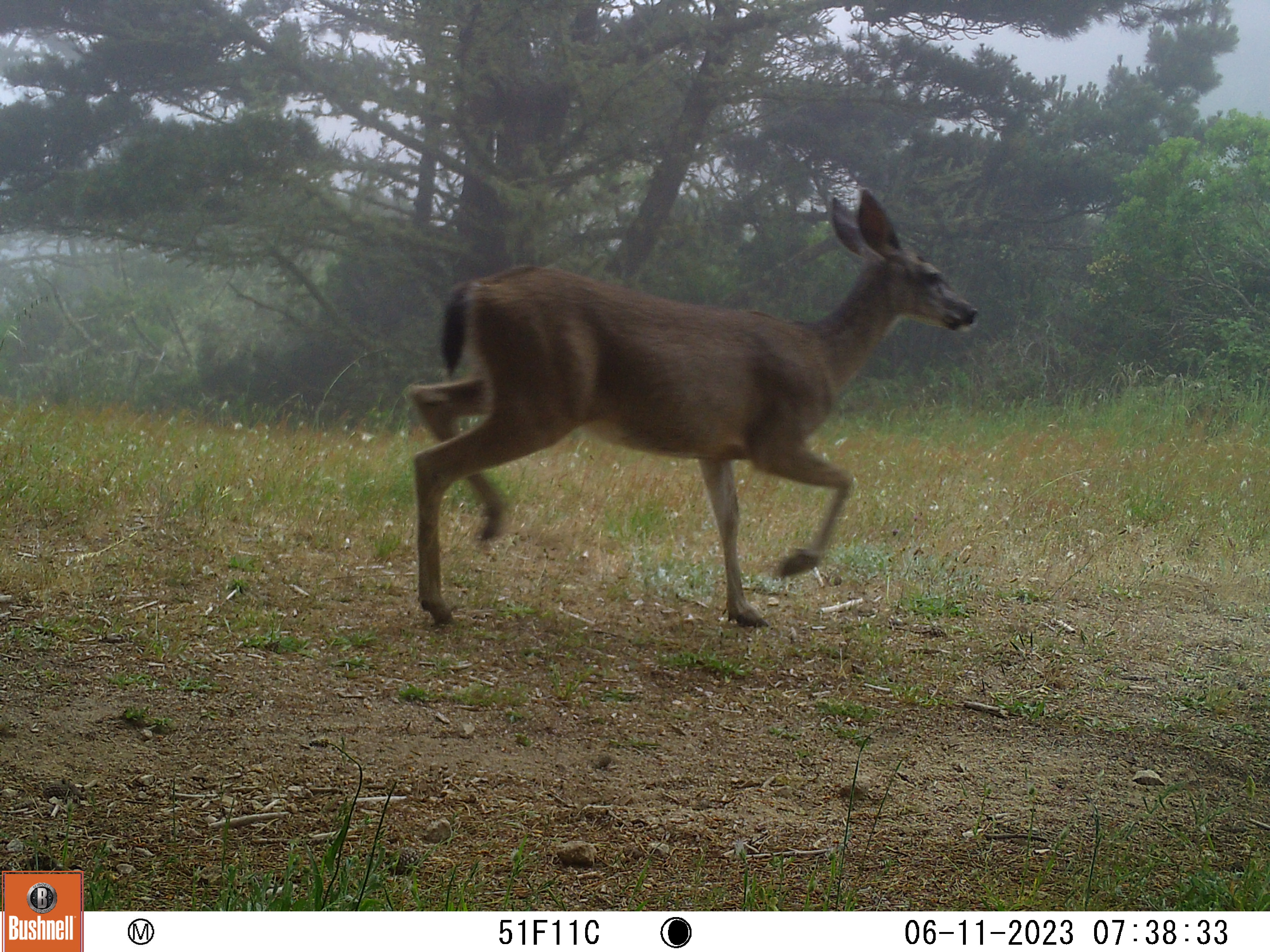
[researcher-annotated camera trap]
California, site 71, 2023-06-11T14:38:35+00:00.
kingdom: Animalia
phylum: Chordata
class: Mammalia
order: Artiodactyla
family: Cervidae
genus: Odocoileus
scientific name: Odocoileus hemionus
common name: mule deer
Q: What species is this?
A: Mule deer (Odocoileus hemionus).